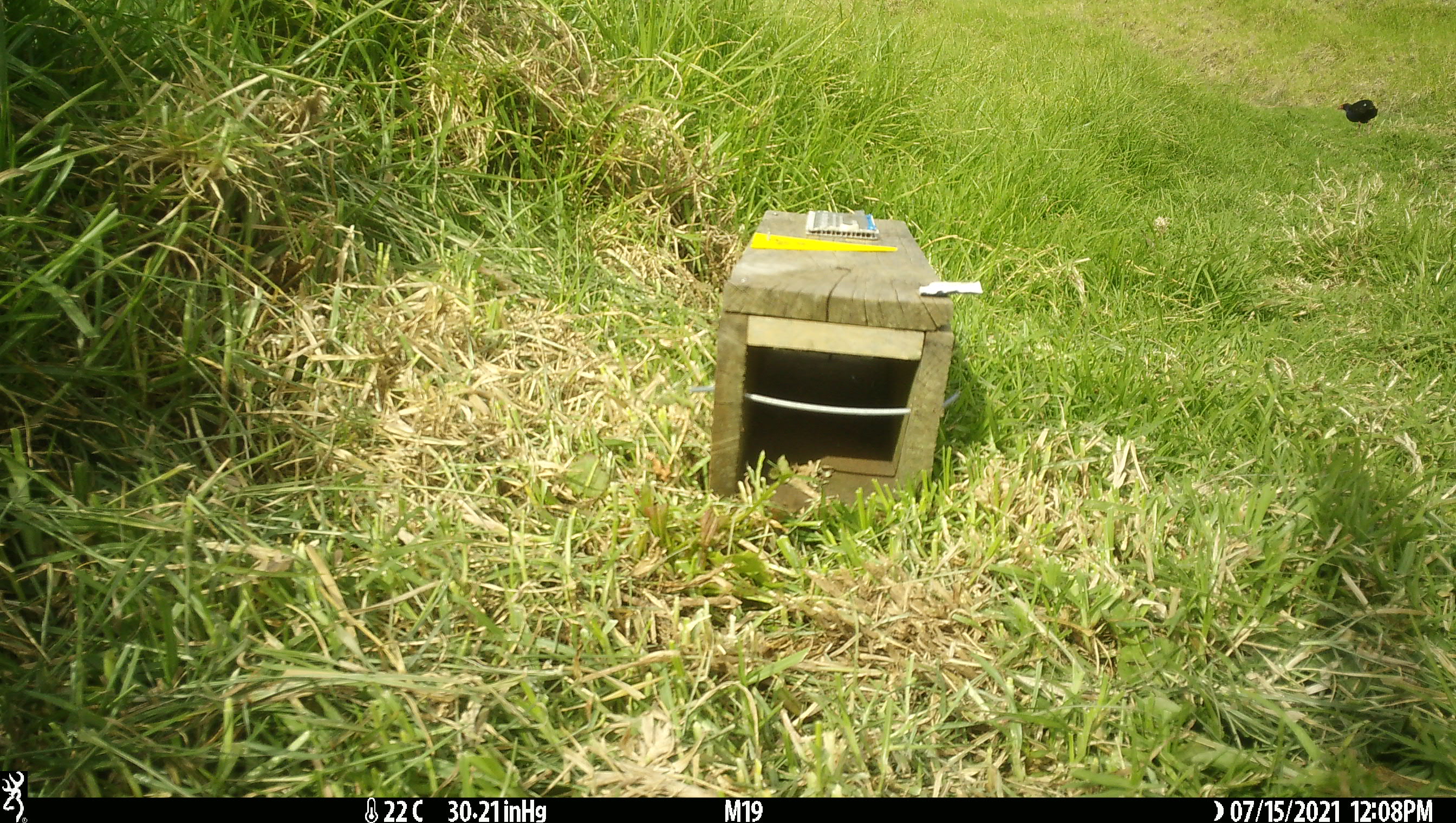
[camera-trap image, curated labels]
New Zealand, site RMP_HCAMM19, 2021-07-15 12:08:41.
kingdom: Animalia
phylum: Chordata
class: Aves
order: Gruiformes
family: Rallidae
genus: Porphyrio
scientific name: Porphyrio melanotus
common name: australasian swamphen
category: pukeko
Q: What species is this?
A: Pukeko (australasian swamphen) (Porphyrio melanotus).